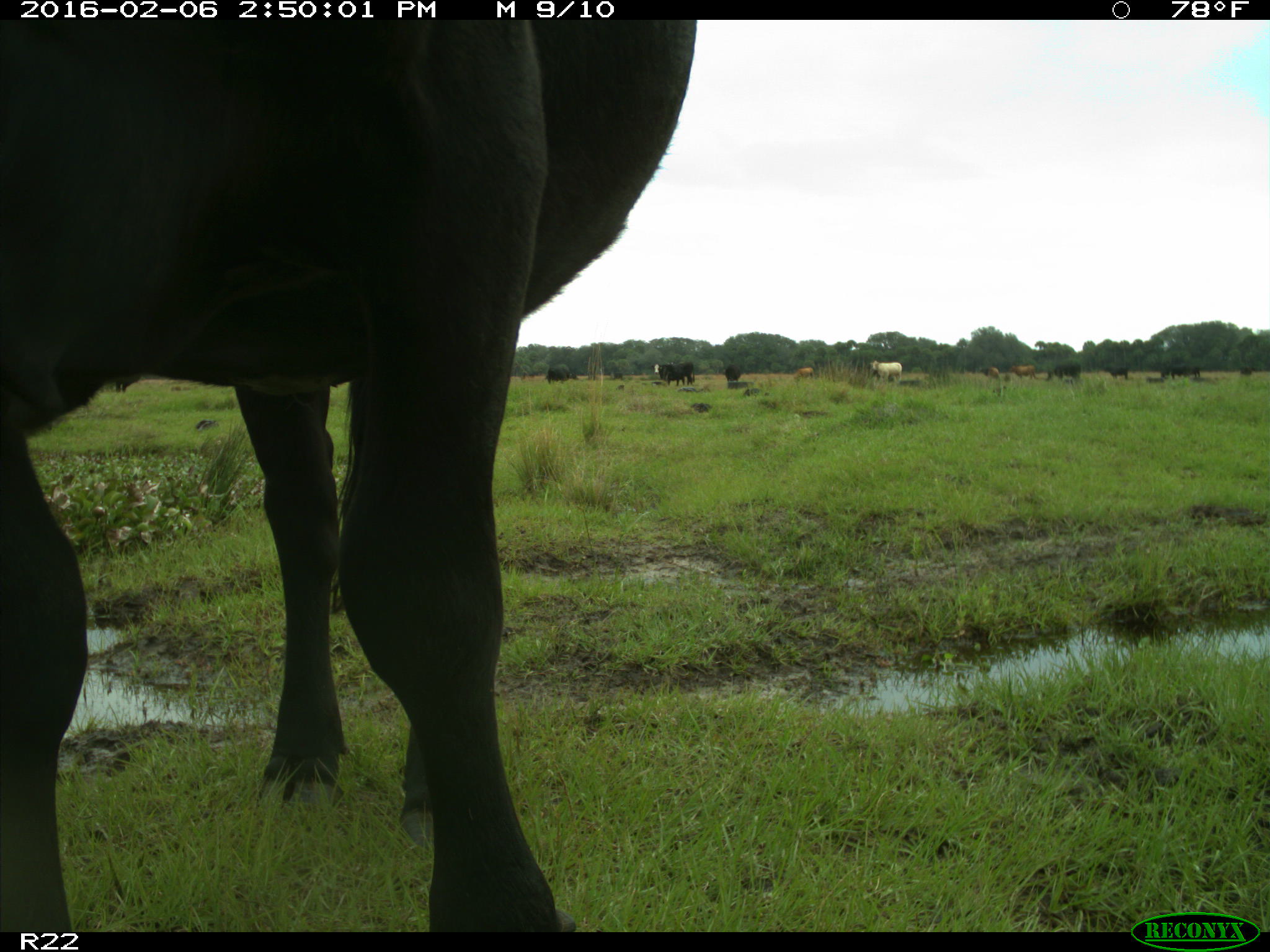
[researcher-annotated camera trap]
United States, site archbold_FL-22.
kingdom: Animalia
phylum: Chordata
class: Mammalia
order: Artiodactyla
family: Bovidae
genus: Bos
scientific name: Bos taurus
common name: domestic cow